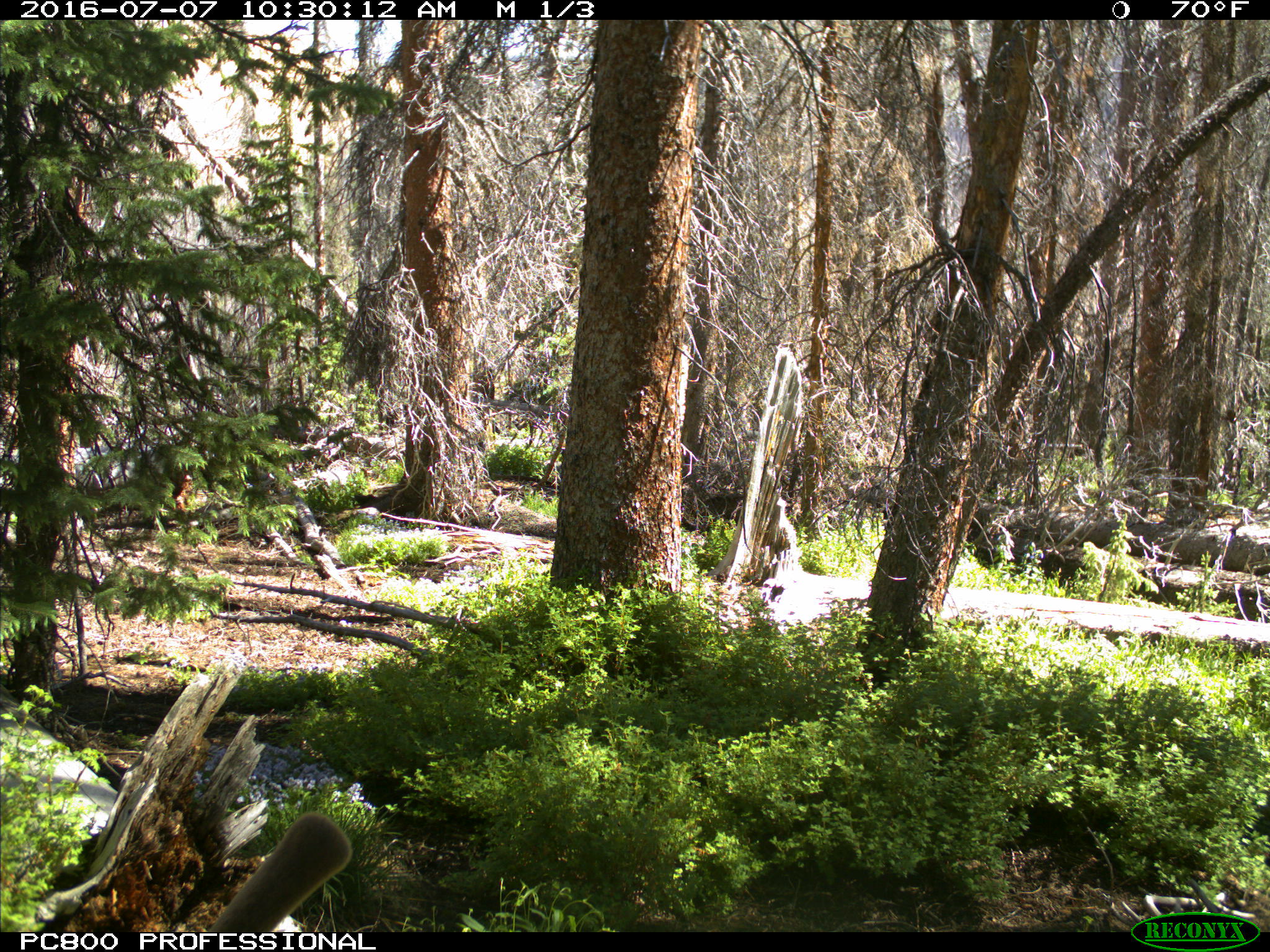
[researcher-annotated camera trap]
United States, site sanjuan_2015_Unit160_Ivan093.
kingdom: Animalia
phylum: Chordata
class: Mammalia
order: Artiodactyla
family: Cervidae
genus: Cervus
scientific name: Cervus elaphus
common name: red deer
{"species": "Cervus elaphus (red deer)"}